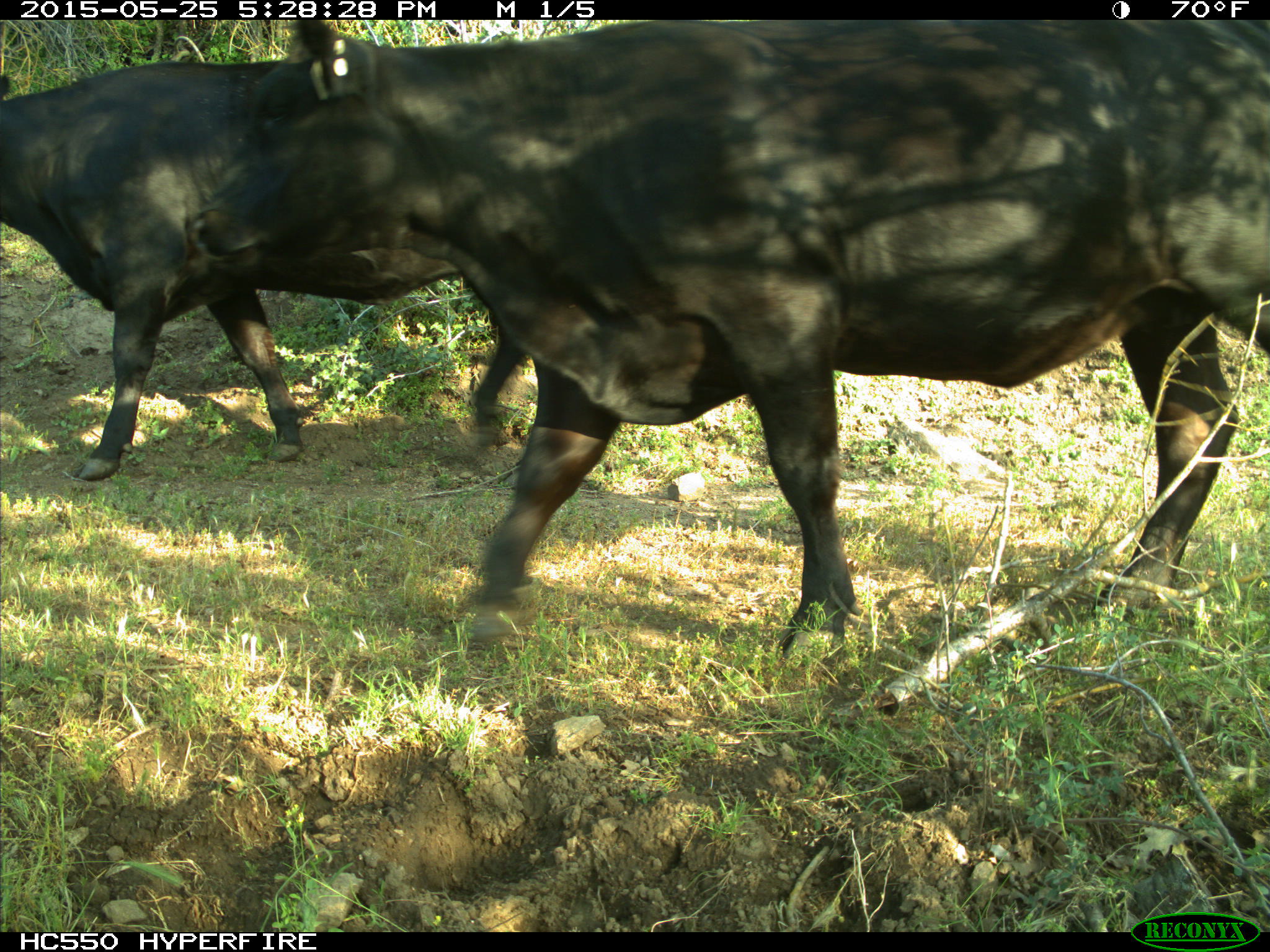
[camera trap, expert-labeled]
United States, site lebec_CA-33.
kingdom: Animalia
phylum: Chordata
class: Mammalia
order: Artiodactyla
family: Bovidae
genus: Bos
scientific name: Bos taurus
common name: domestic cow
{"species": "Bos taurus (domestic cow)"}